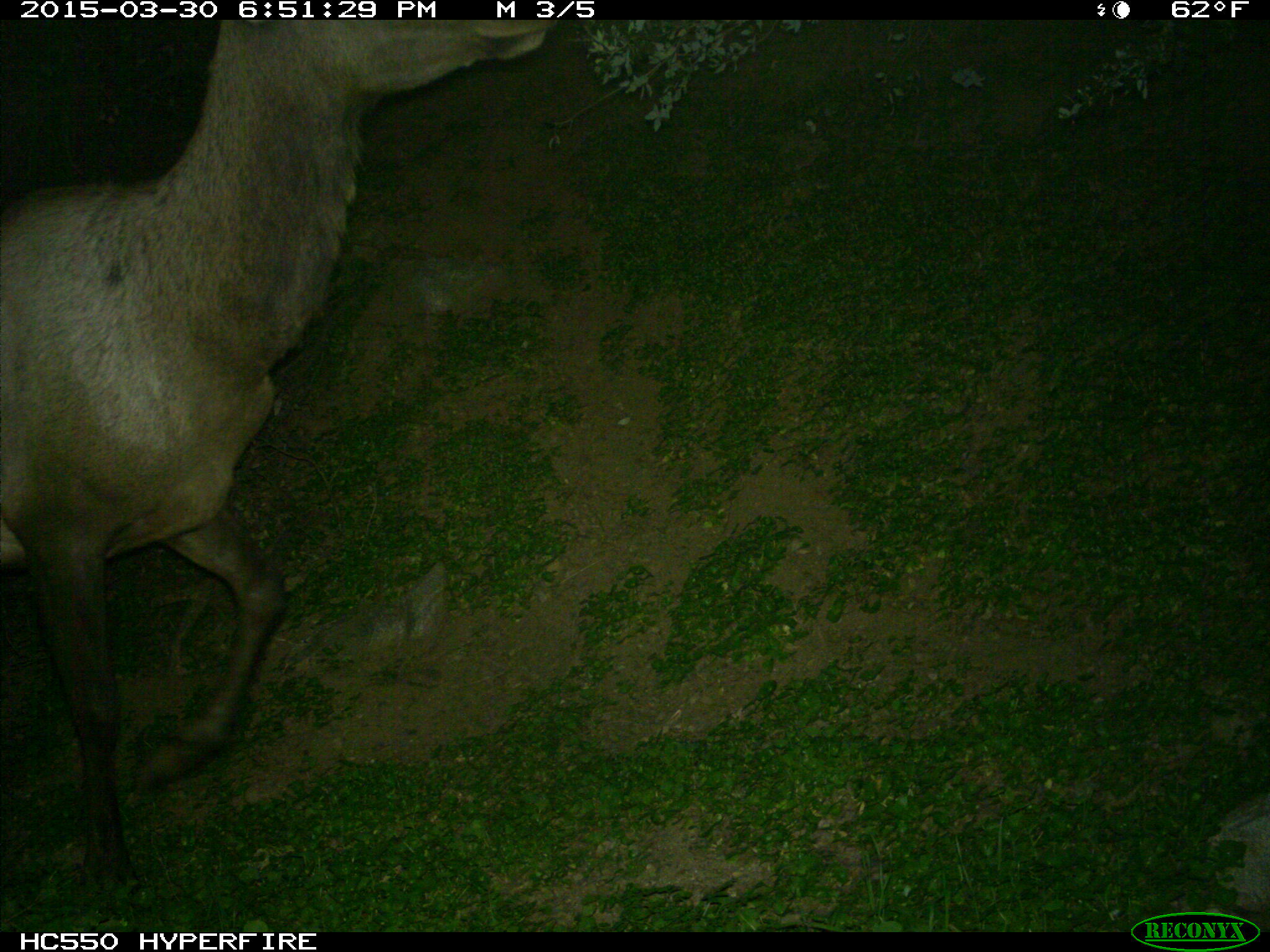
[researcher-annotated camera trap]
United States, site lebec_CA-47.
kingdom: Animalia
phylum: Chordata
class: Mammalia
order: Artiodactyla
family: Cervidae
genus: Cervus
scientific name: Cervus canadensis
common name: elk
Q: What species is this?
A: Cervus canadensis (elk).